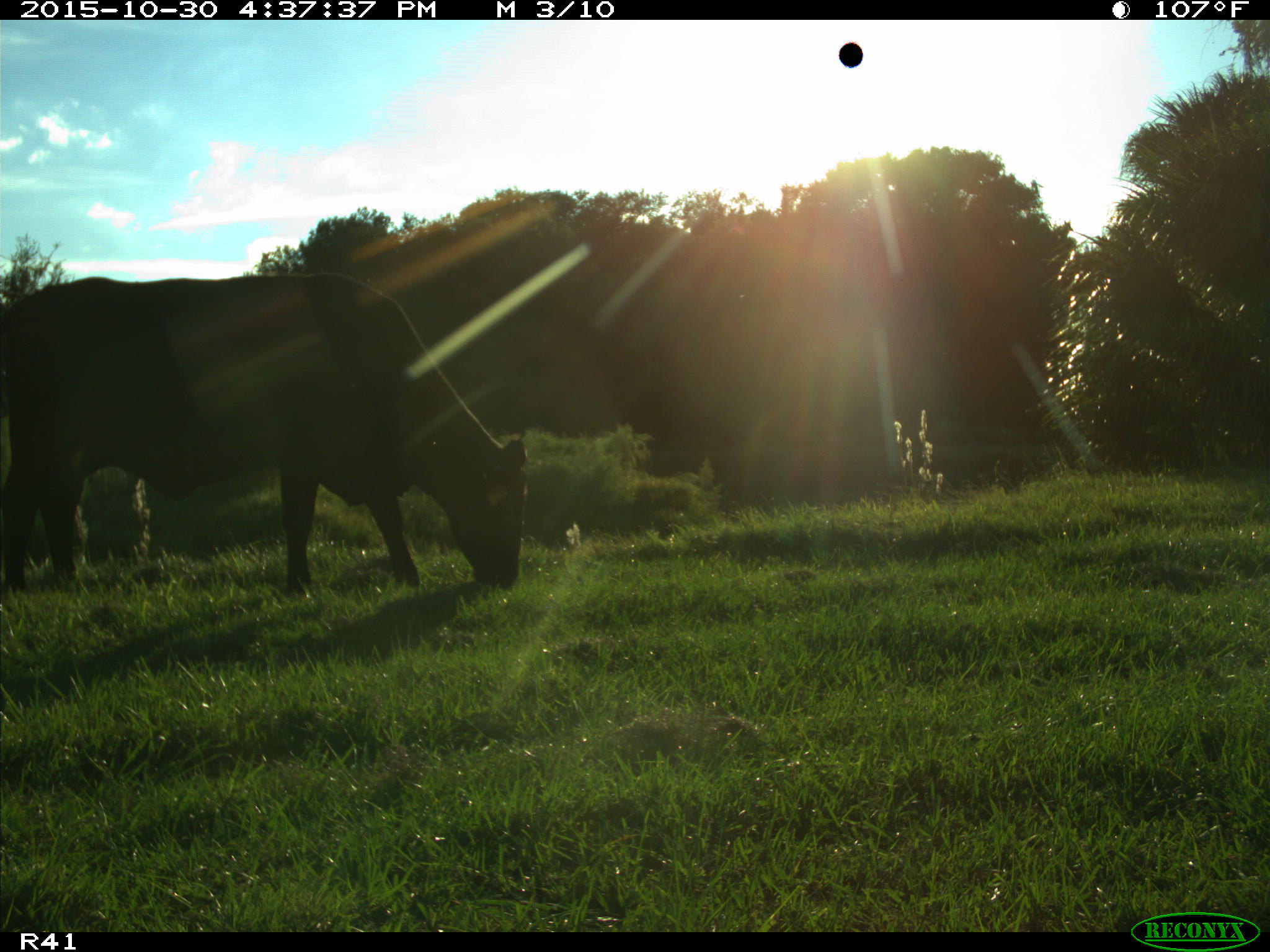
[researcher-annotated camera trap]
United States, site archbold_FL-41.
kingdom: Animalia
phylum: Chordata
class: Mammalia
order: Artiodactyla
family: Bovidae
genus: Bos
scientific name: Bos taurus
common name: domestic cow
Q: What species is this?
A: Bos taurus (domestic cow).